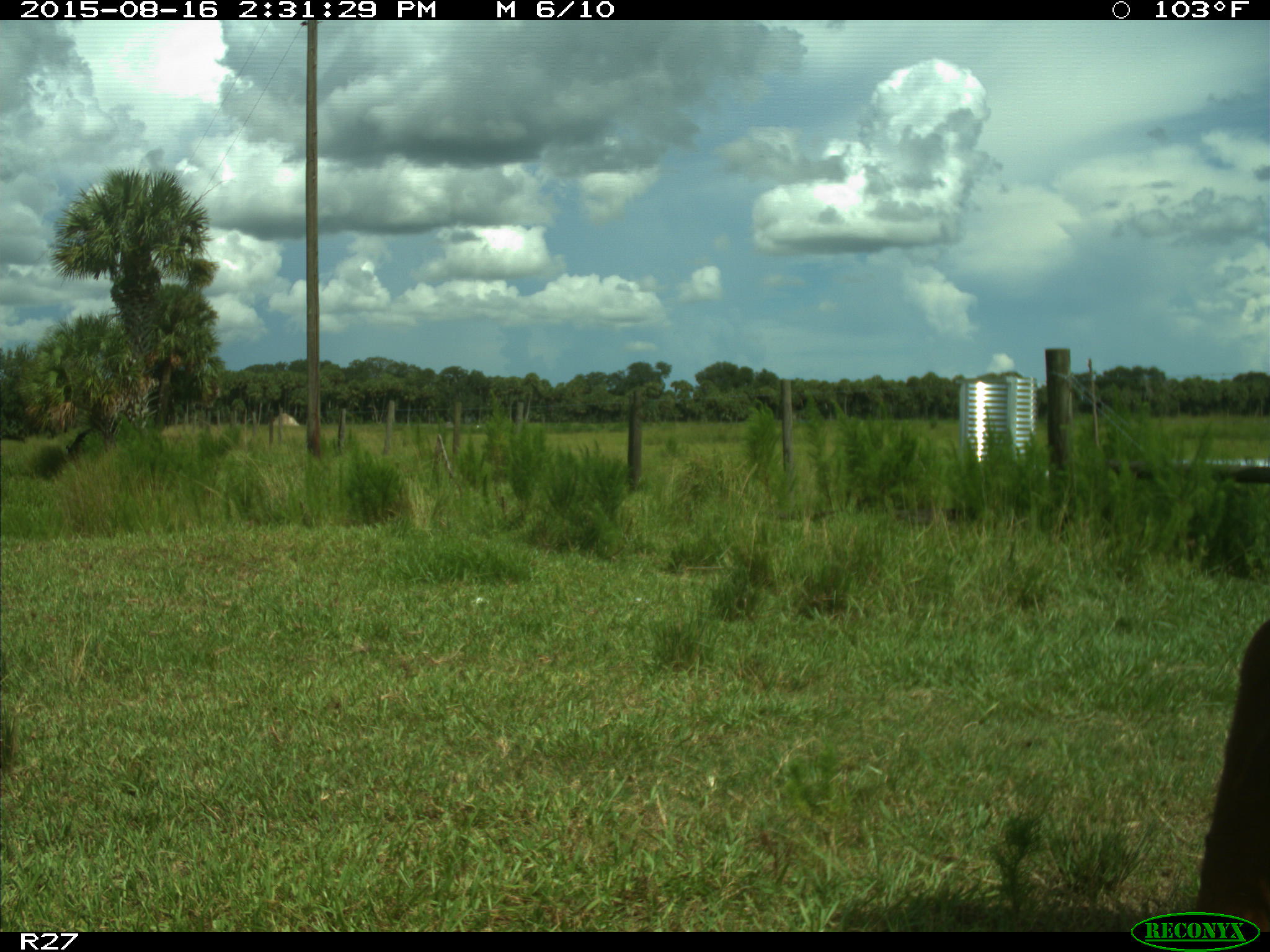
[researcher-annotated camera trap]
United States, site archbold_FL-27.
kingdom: Animalia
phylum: Chordata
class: Mammalia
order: Artiodactyla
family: Bovidae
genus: Bos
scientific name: Bos taurus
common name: domestic cow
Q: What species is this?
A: Bos taurus (domestic cow).